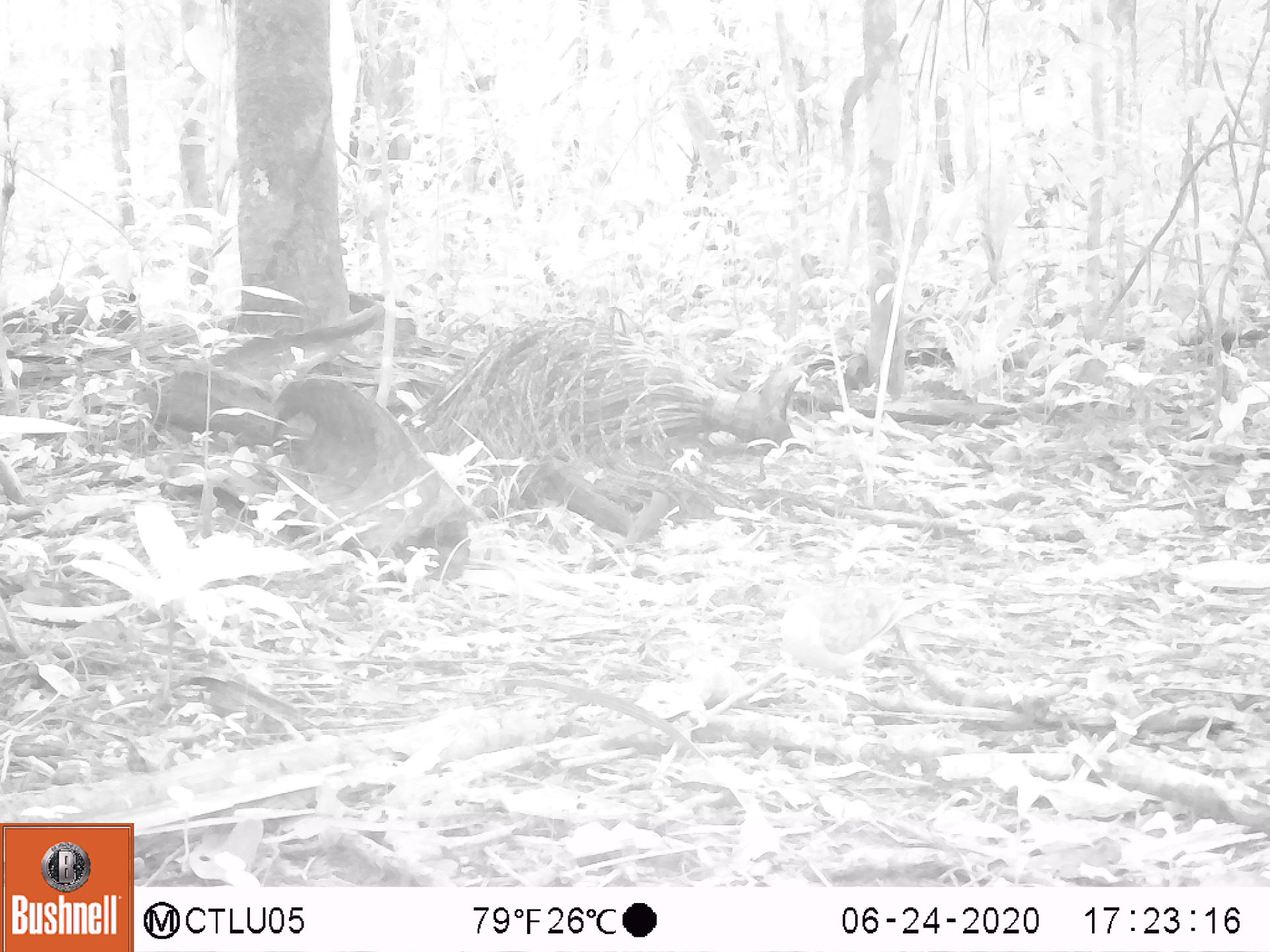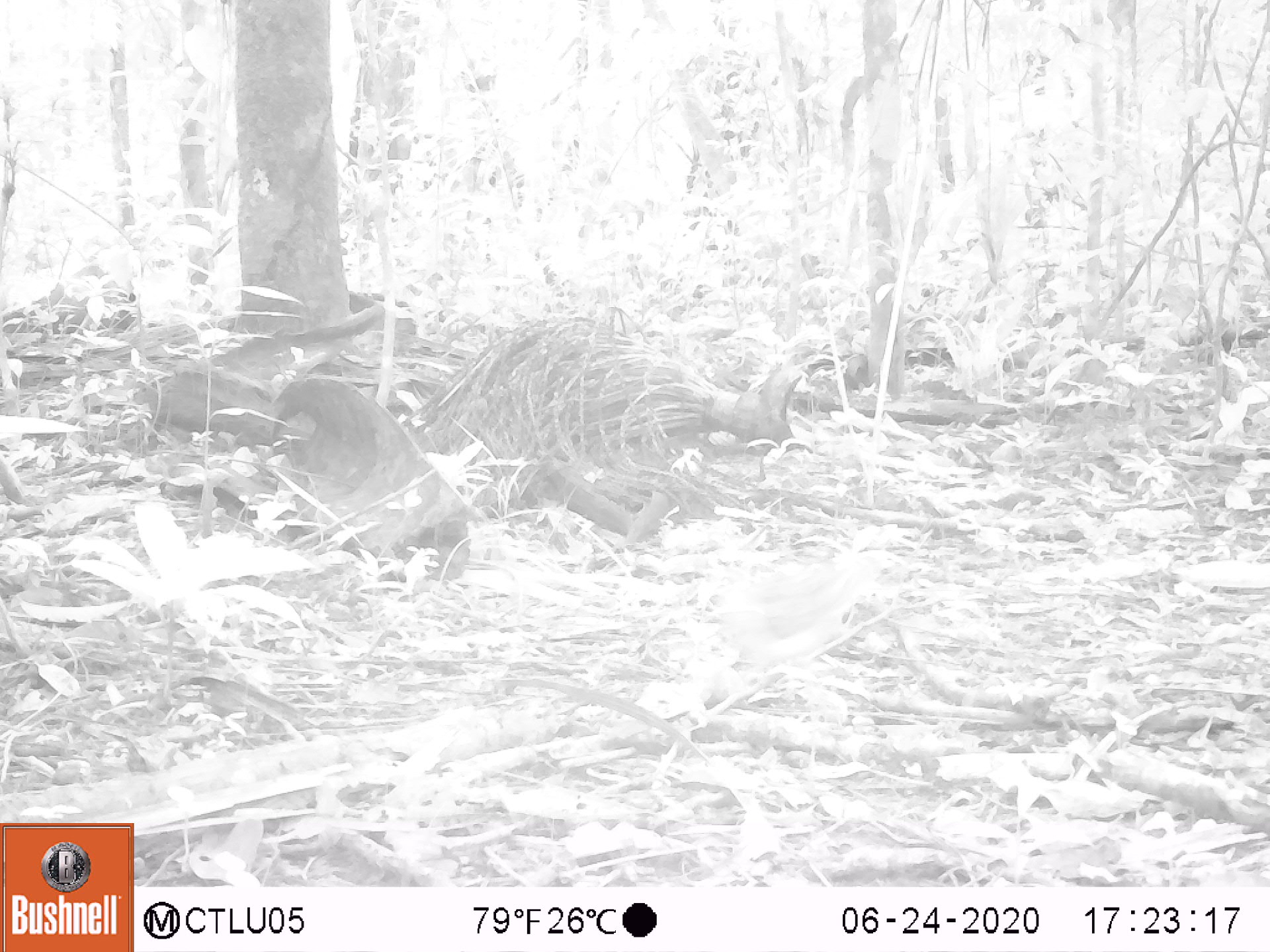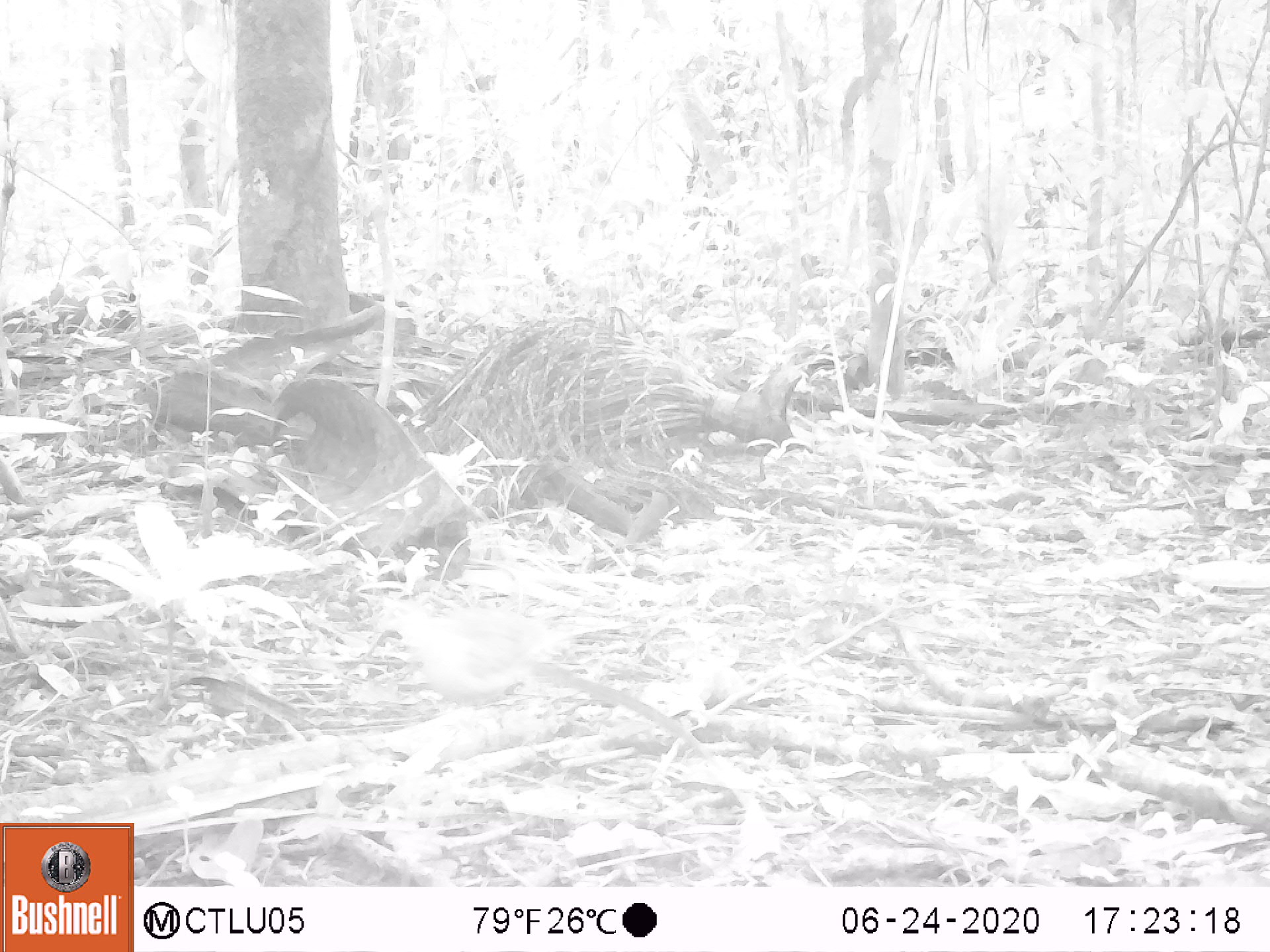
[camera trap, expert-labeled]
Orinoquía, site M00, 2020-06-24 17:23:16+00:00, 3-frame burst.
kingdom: Animalia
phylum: Chordata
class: Aves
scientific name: Aves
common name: bird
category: unknown bird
Unknown bird (bird) (Aves).